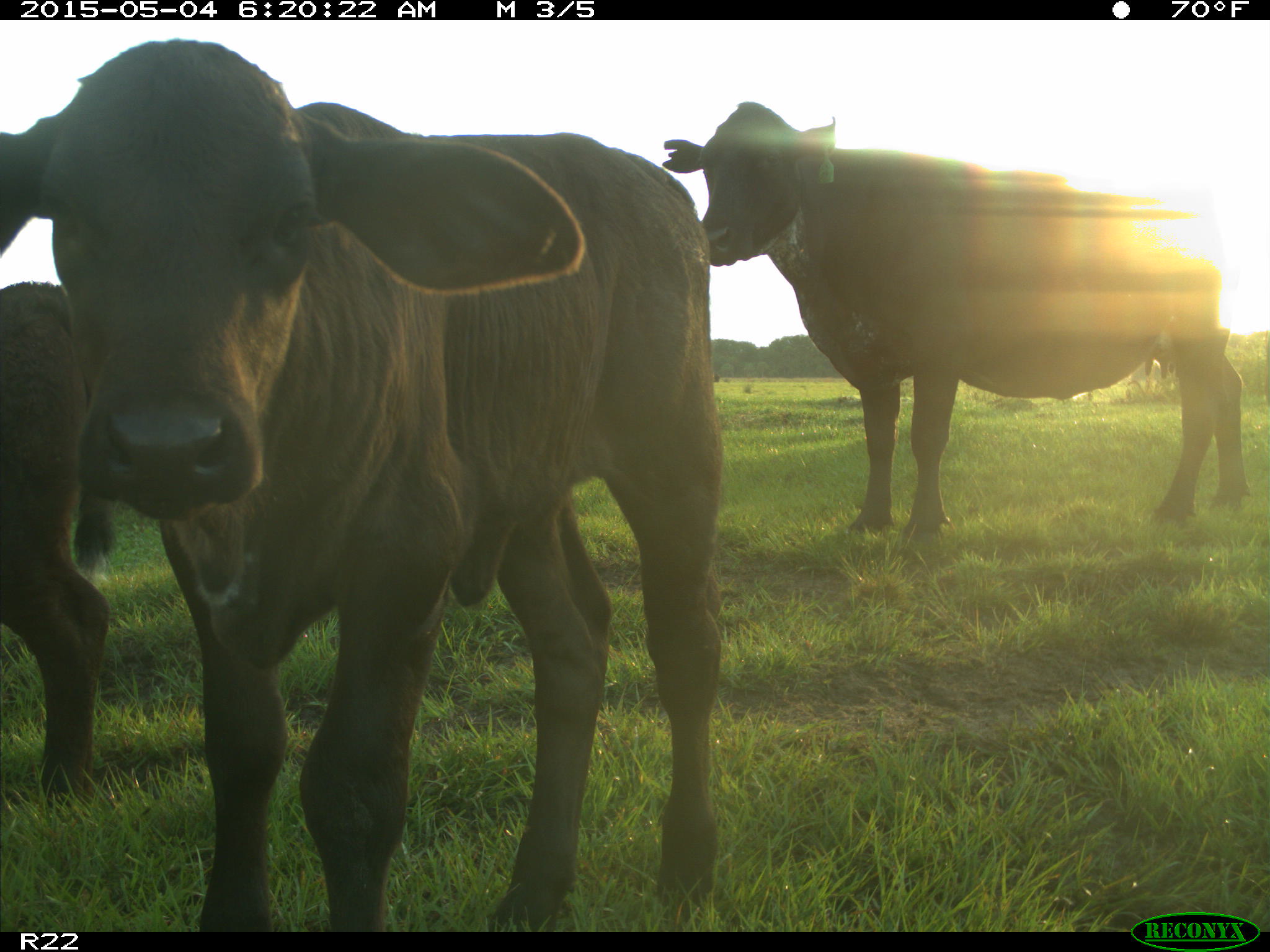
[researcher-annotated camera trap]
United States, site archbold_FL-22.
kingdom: Animalia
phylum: Chordata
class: Mammalia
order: Artiodactyla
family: Bovidae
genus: Bos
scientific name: Bos taurus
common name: domestic cow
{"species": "Bos taurus (domestic cow)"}